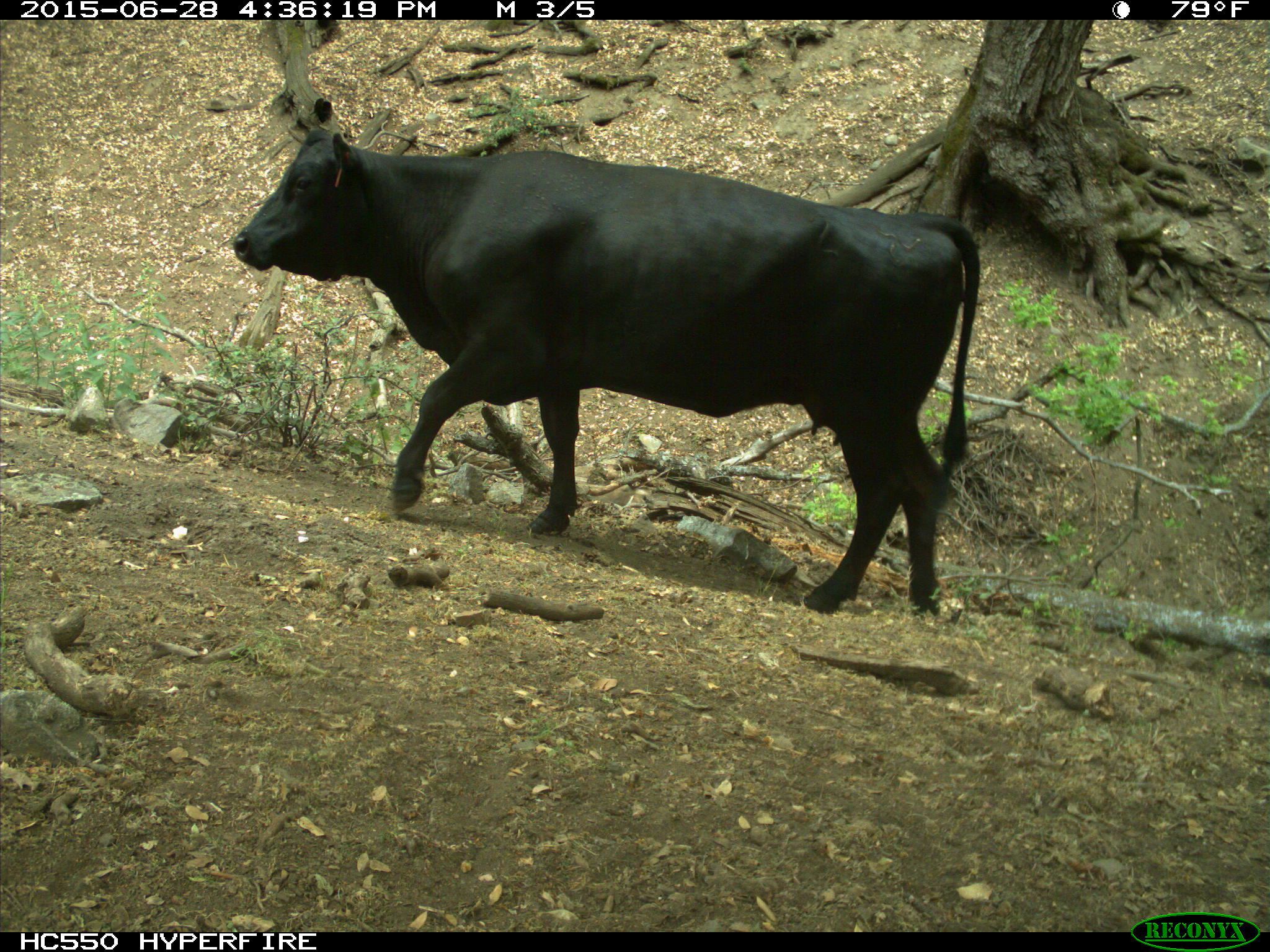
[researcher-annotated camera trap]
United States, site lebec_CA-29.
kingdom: Animalia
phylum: Chordata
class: Mammalia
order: Artiodactyla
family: Bovidae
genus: Bos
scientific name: Bos taurus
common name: domestic cow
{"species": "Bos taurus (domestic cow)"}